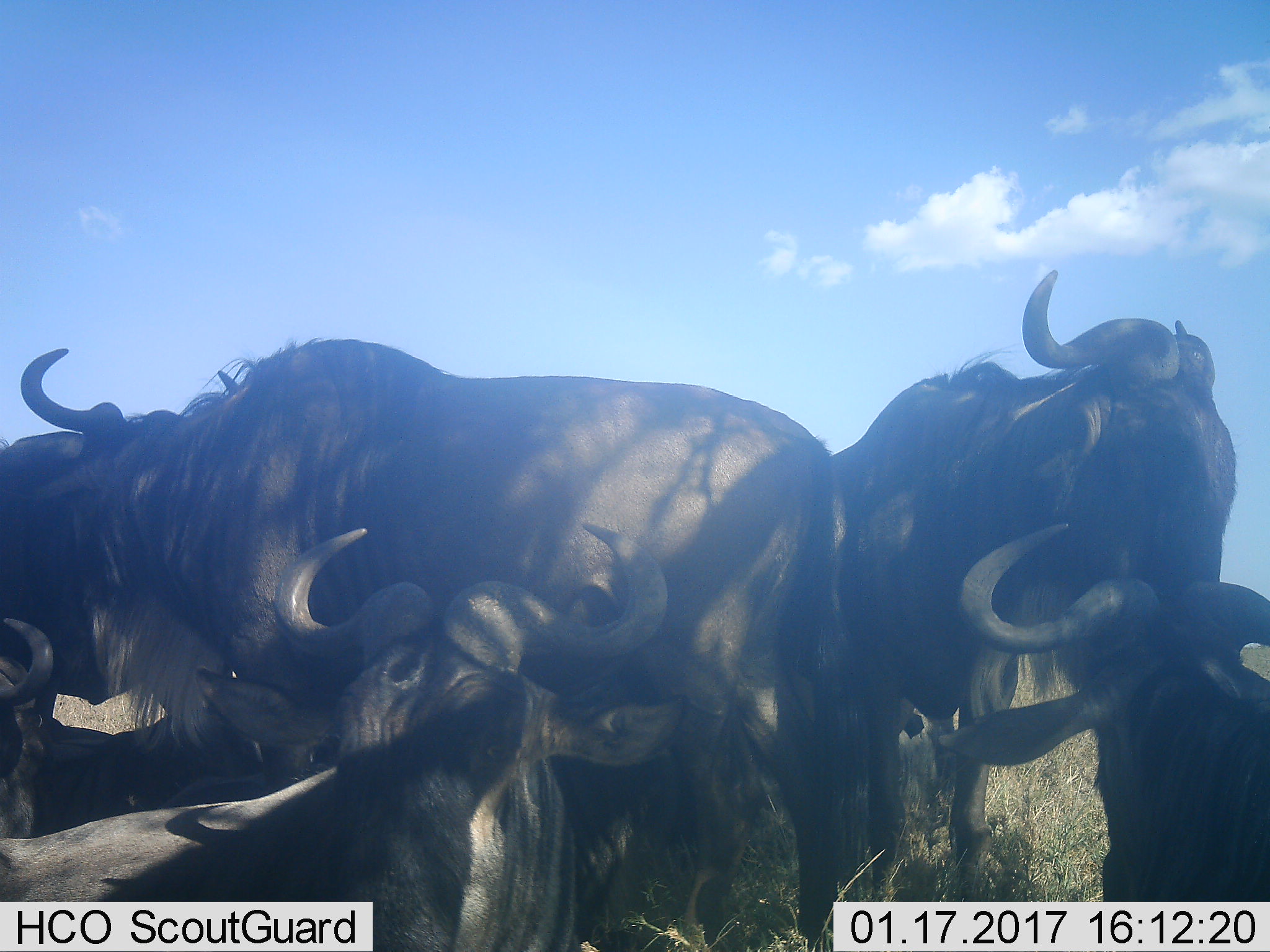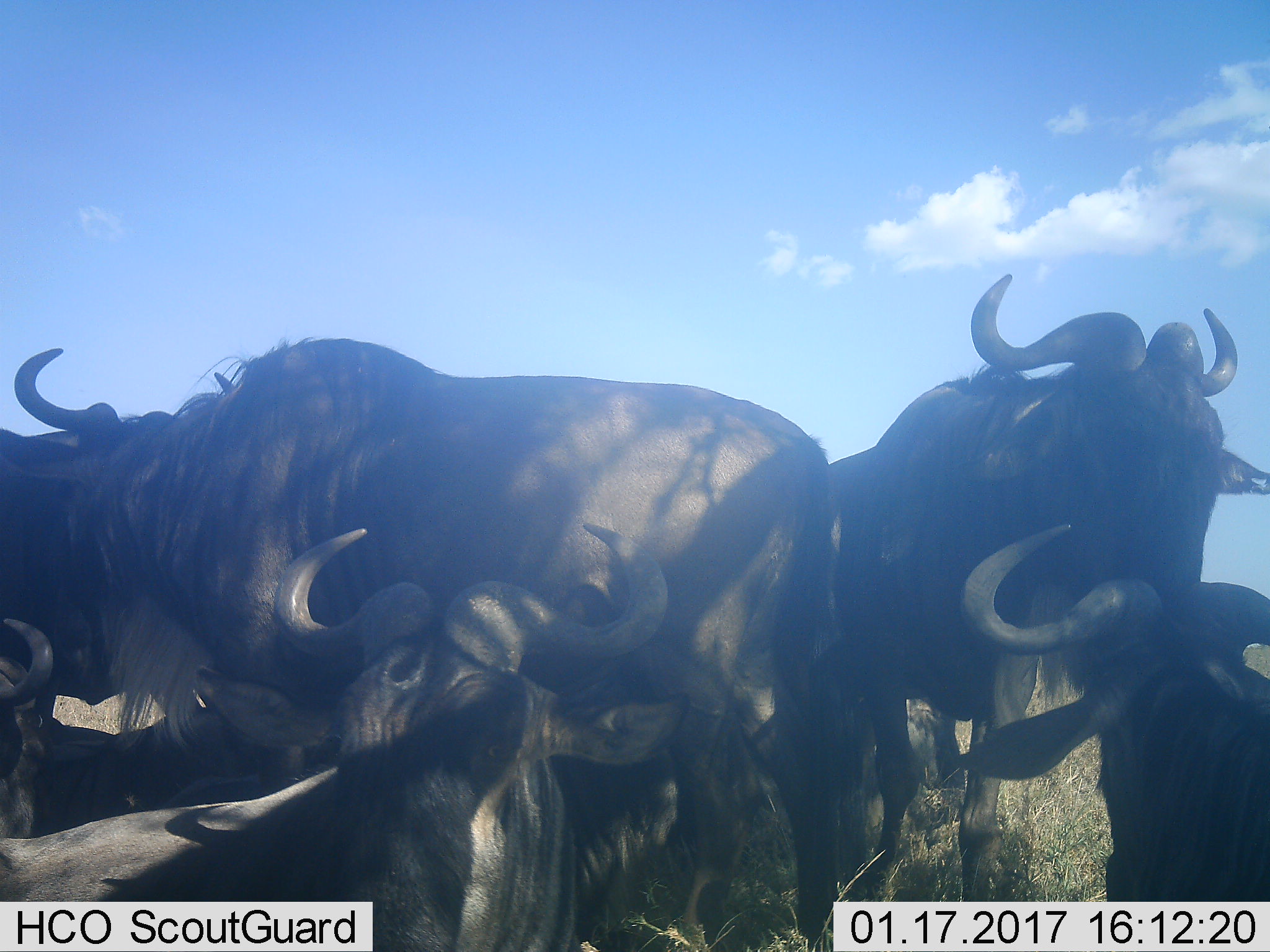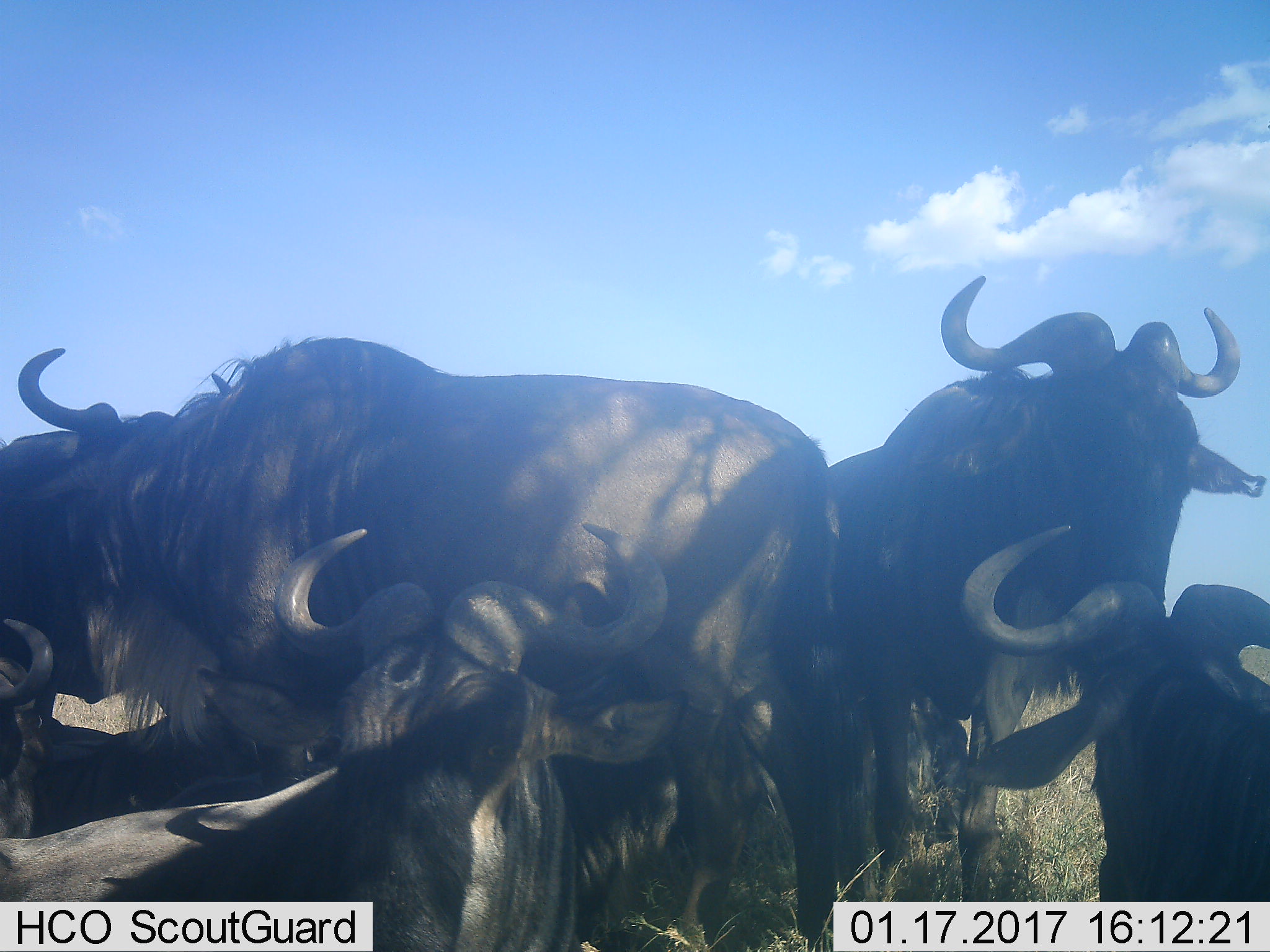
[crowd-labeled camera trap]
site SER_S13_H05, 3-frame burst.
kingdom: Animalia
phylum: Chordata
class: Mammalia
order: Artiodactyla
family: Bovidae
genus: Connochaetes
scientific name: Connochaetes taurinus taurinus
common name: blue wildebeest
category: wildebeestblue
Wildebeestblue (blue wildebeest) (Connochaetes taurinus taurinus), count 6. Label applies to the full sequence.